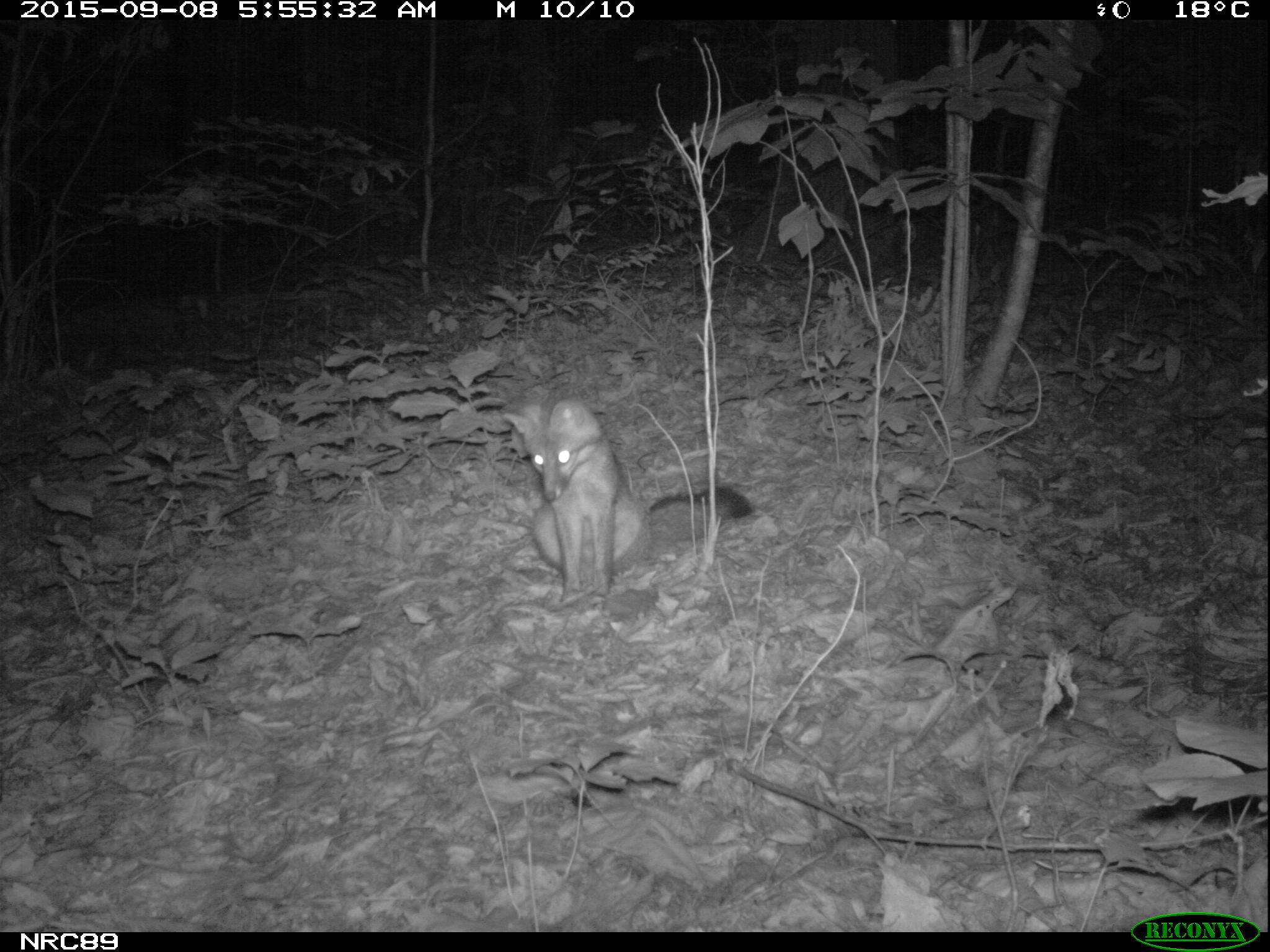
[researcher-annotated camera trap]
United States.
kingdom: Animalia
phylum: Chordata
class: Mammalia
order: Carnivora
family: Canidae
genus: Urocyon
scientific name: Urocyon cinereoargenteus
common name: gray fox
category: Grey Fox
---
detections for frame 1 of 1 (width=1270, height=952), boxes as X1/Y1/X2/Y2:
Grey Fox: 487/388/761/603